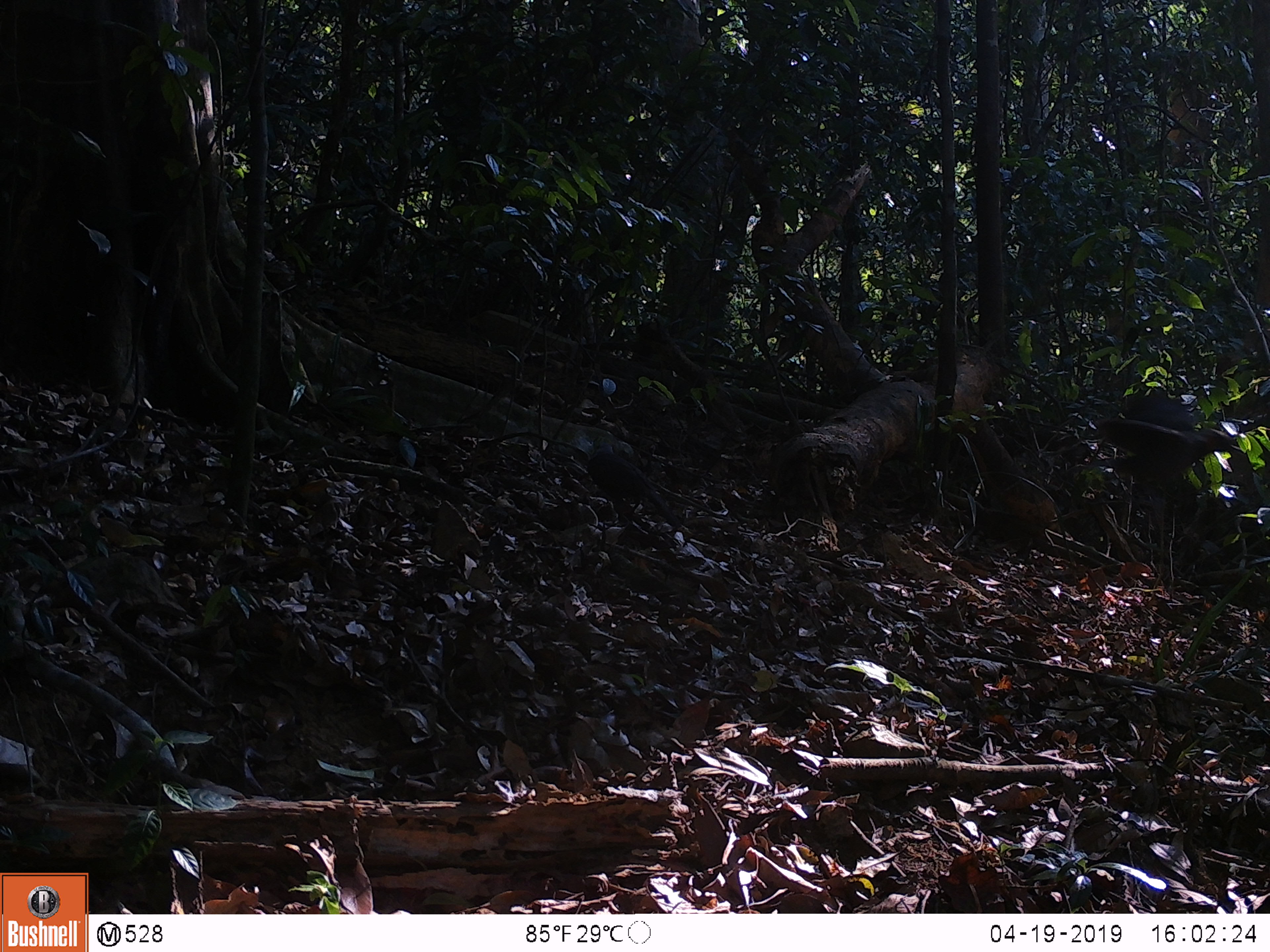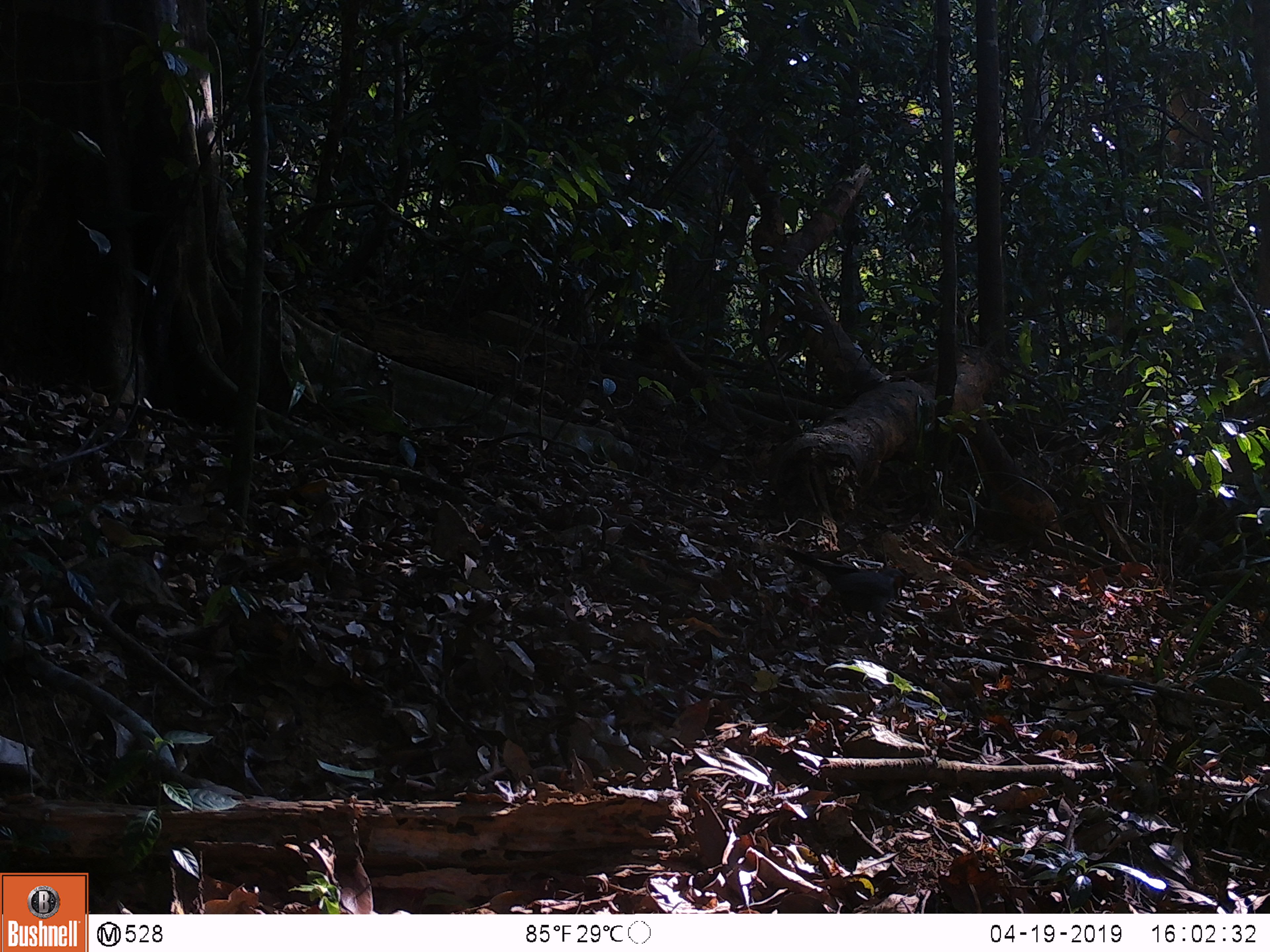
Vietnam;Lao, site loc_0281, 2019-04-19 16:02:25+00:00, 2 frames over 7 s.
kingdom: Animalia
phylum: Chordata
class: Aves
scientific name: Aves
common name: bird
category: unidentified bird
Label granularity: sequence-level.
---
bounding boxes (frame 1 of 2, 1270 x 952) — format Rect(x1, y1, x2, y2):
unidentified bird: Rect(1089, 390, 1245, 492); Rect(587, 443, 681, 528)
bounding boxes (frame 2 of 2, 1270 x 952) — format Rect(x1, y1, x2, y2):
unidentified bird: Rect(778, 545, 911, 632)